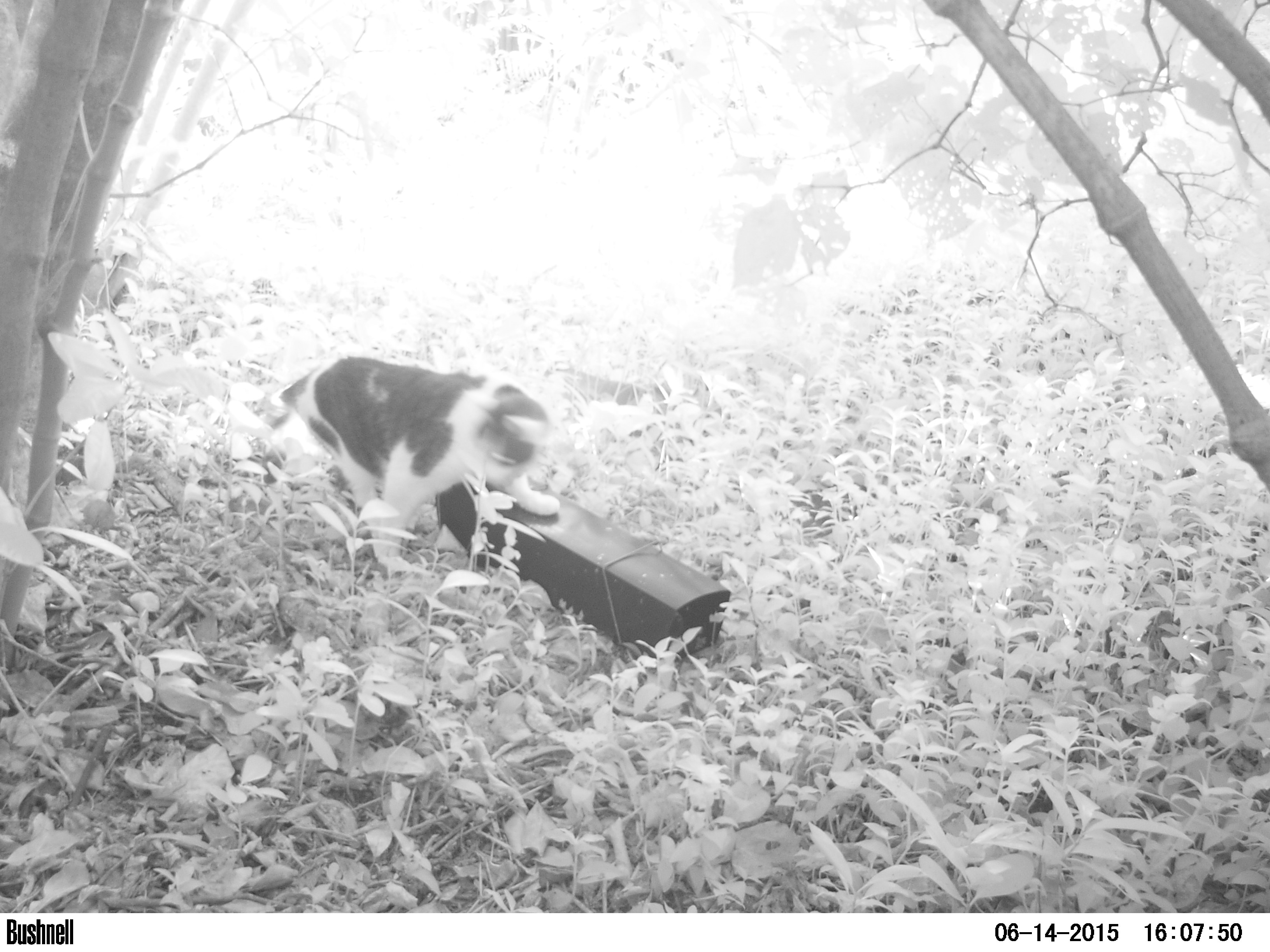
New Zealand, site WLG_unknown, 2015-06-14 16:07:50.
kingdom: Animalia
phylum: Chordata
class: Mammalia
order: Carnivora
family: Felidae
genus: Felis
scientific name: Felis catus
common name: domestic cat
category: cat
Cat (domestic cat) (Felis catus).